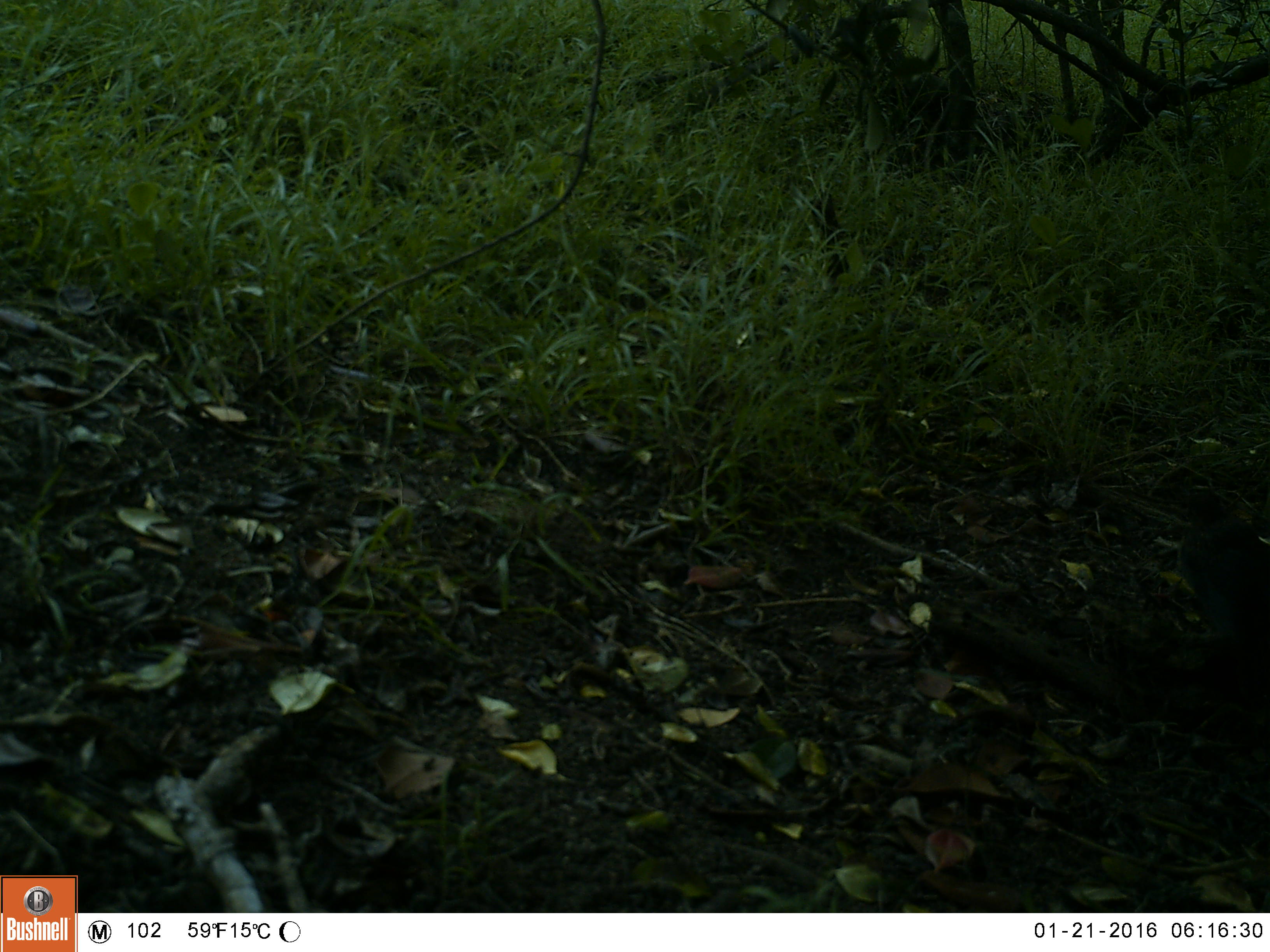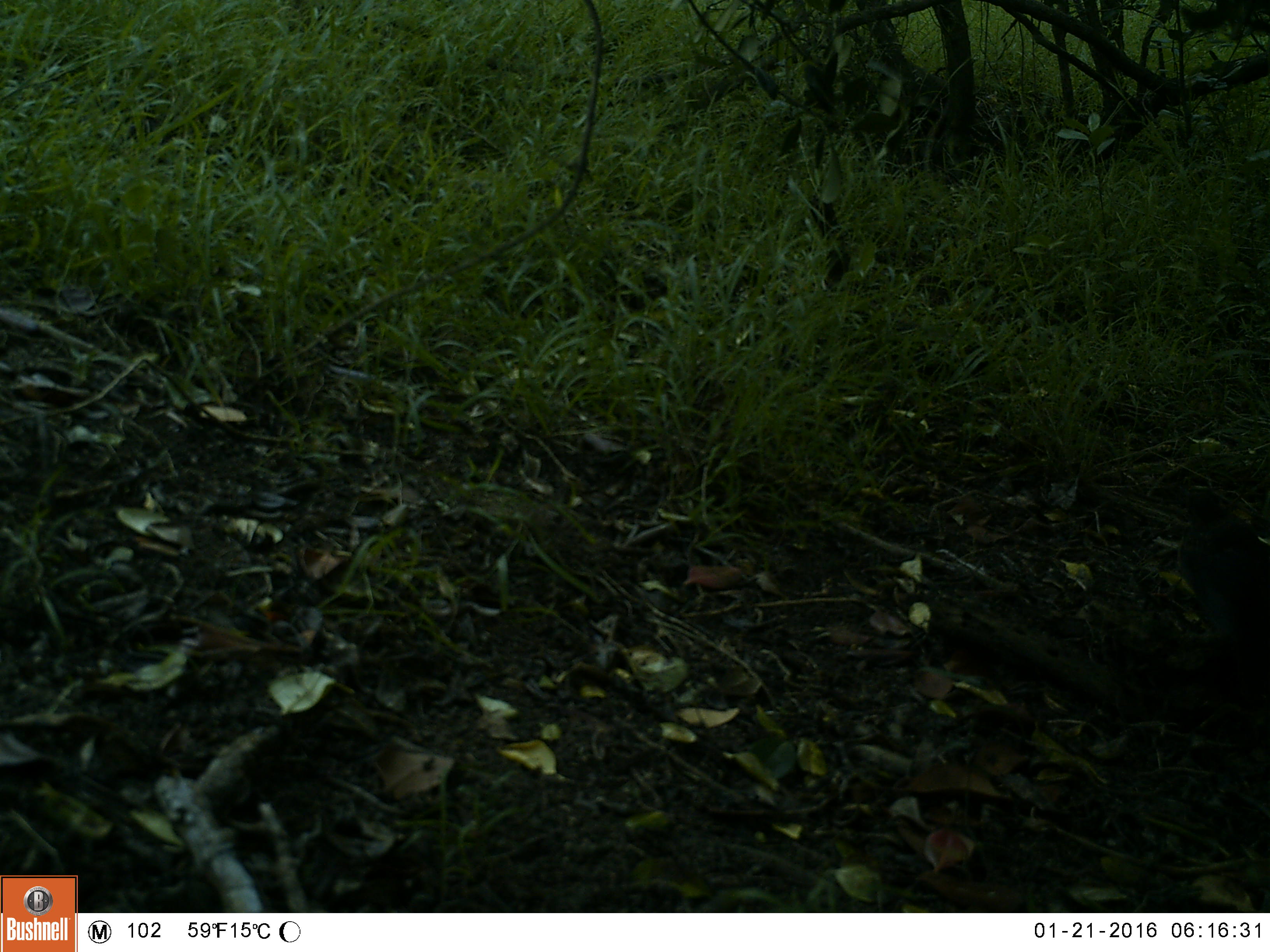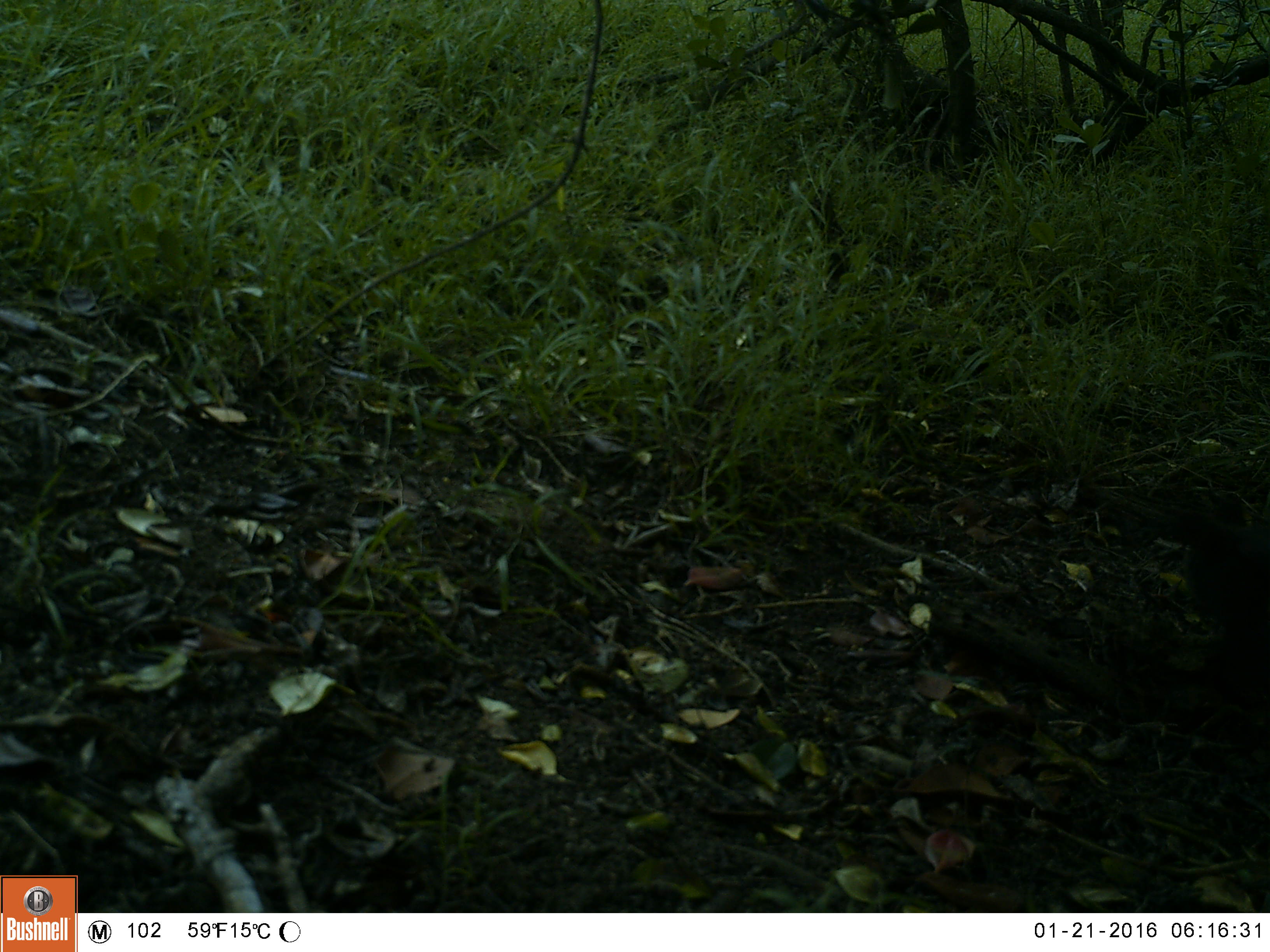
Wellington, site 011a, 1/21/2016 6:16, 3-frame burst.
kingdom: Animalia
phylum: Chordata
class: Aves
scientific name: Aves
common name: bird